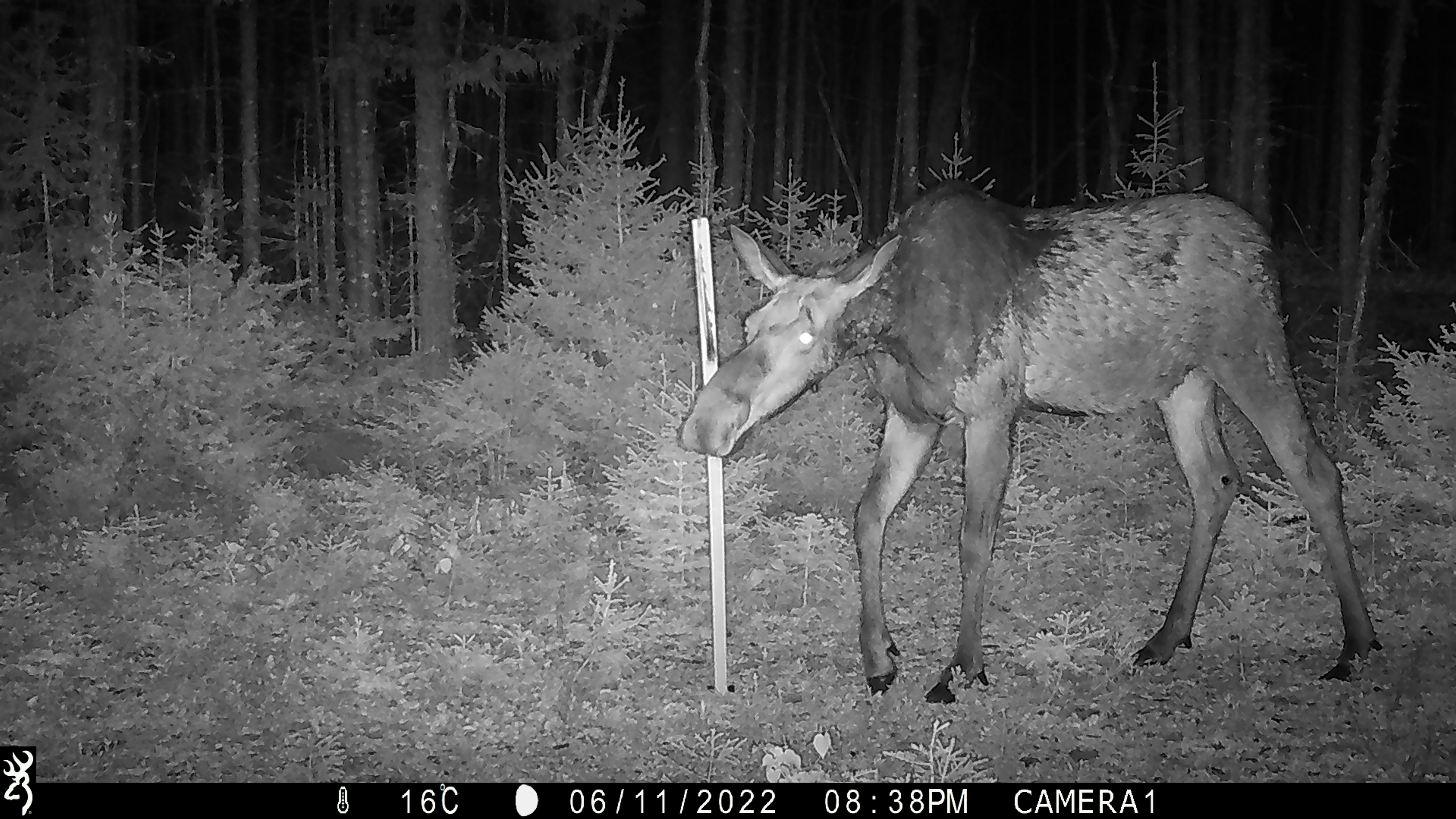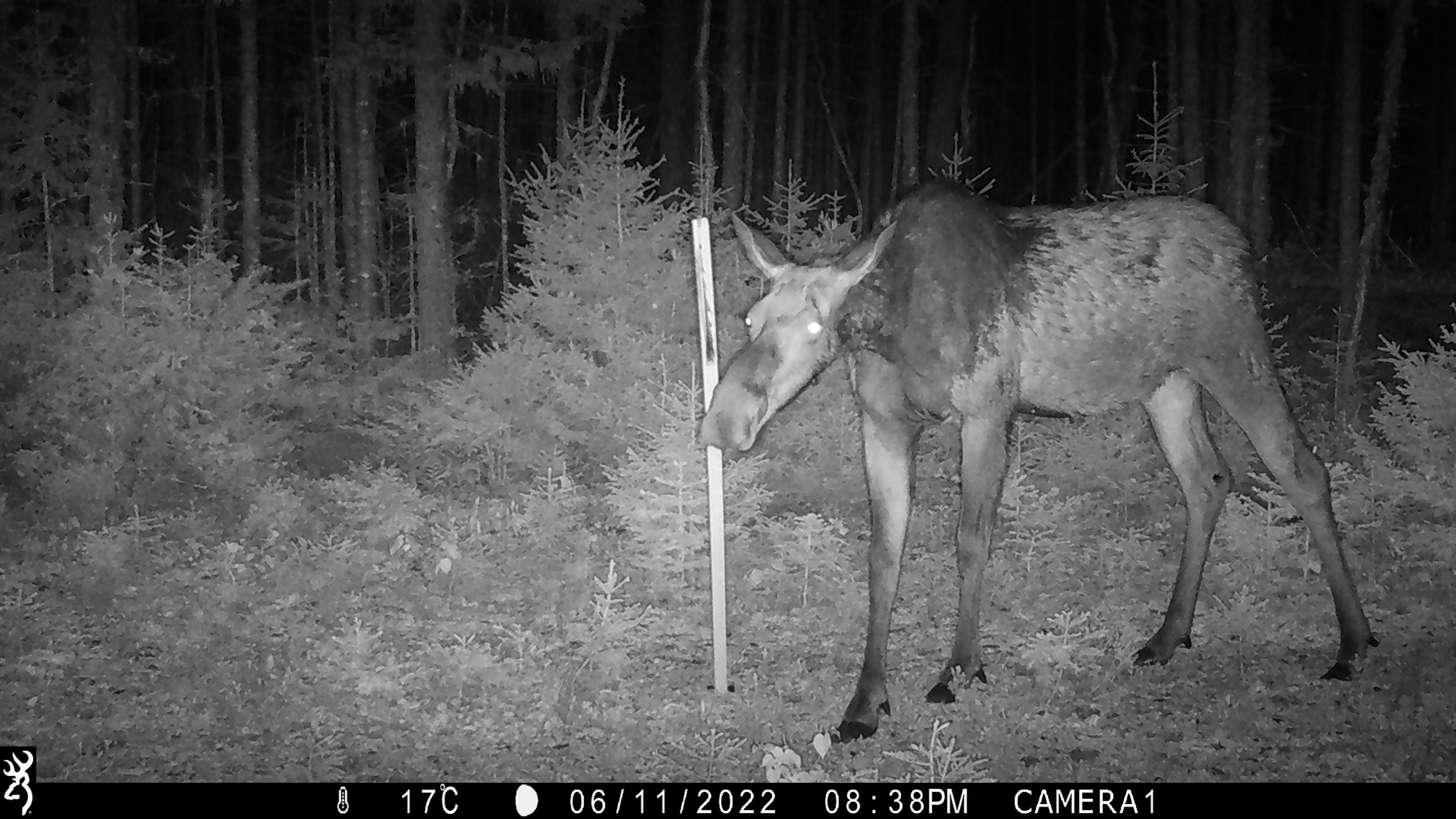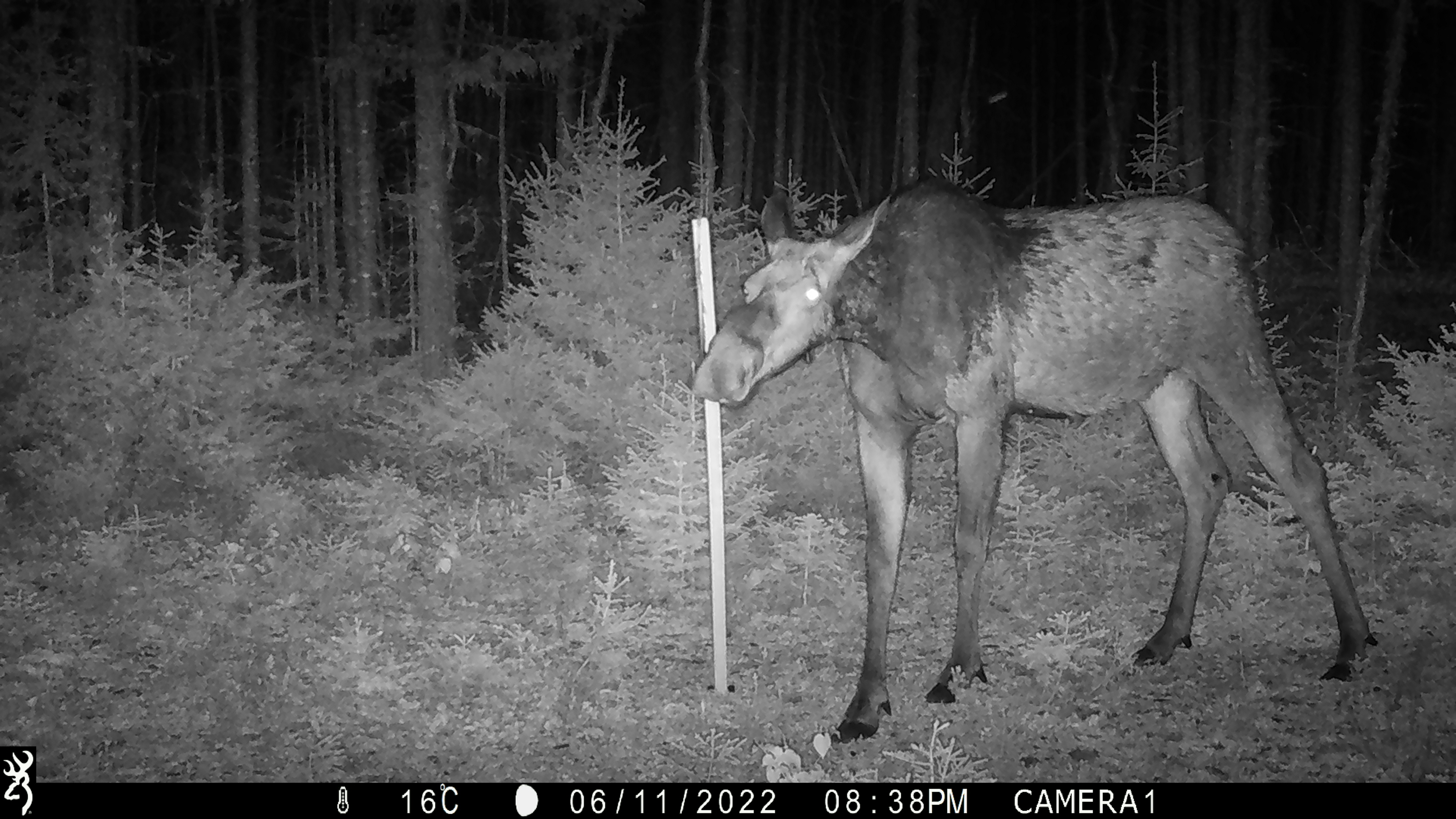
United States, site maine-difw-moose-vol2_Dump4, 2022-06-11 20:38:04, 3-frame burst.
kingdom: Animalia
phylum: Chordata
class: Mammalia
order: Artiodactyla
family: Cervidae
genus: Alces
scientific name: Alces alces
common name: moose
Moose (Alces alces).